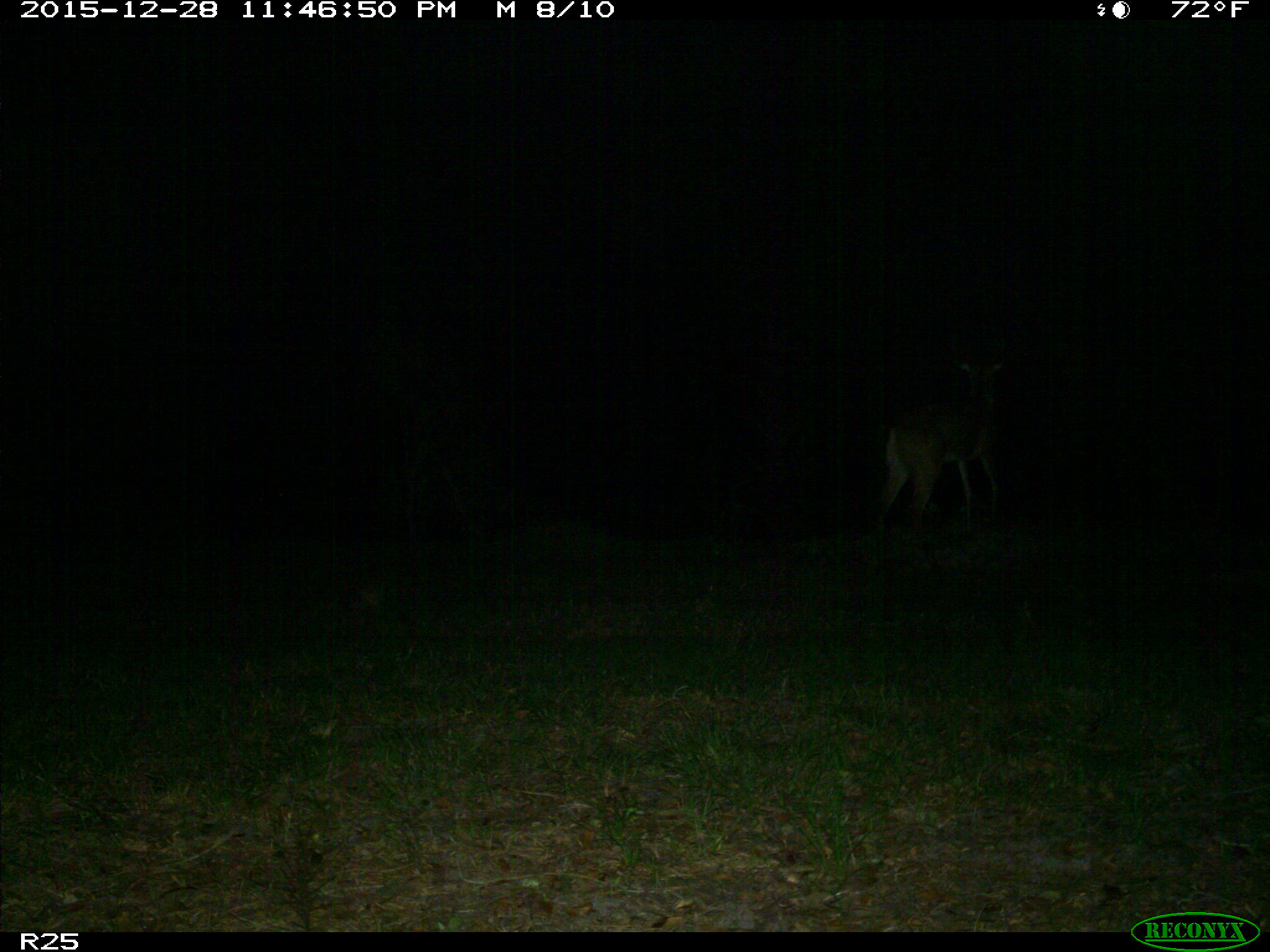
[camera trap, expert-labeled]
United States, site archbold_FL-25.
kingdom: Animalia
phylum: Chordata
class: Mammalia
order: Artiodactyla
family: Cervidae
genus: Odocoileus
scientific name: Odocoileus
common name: deer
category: unidentified deer